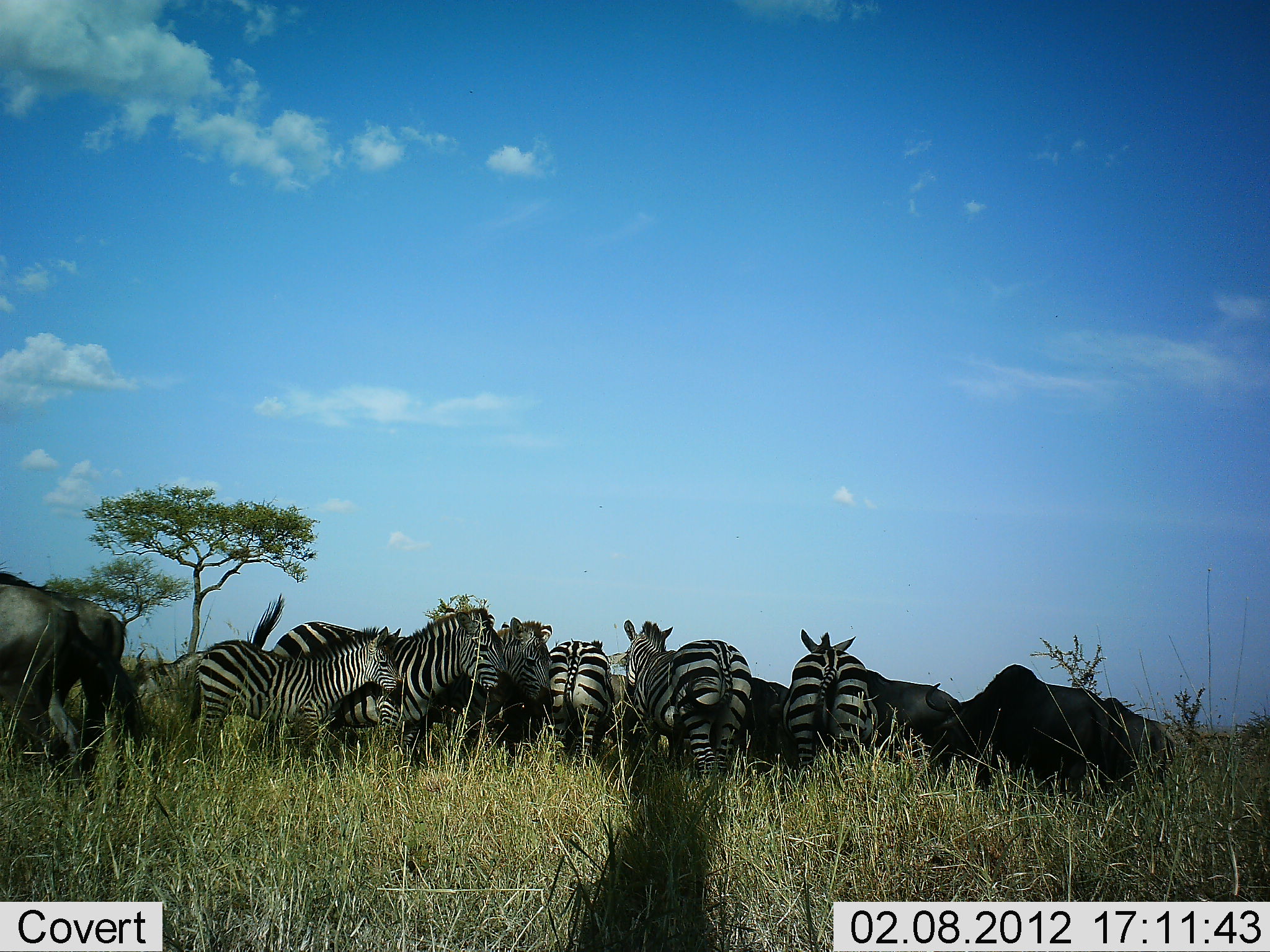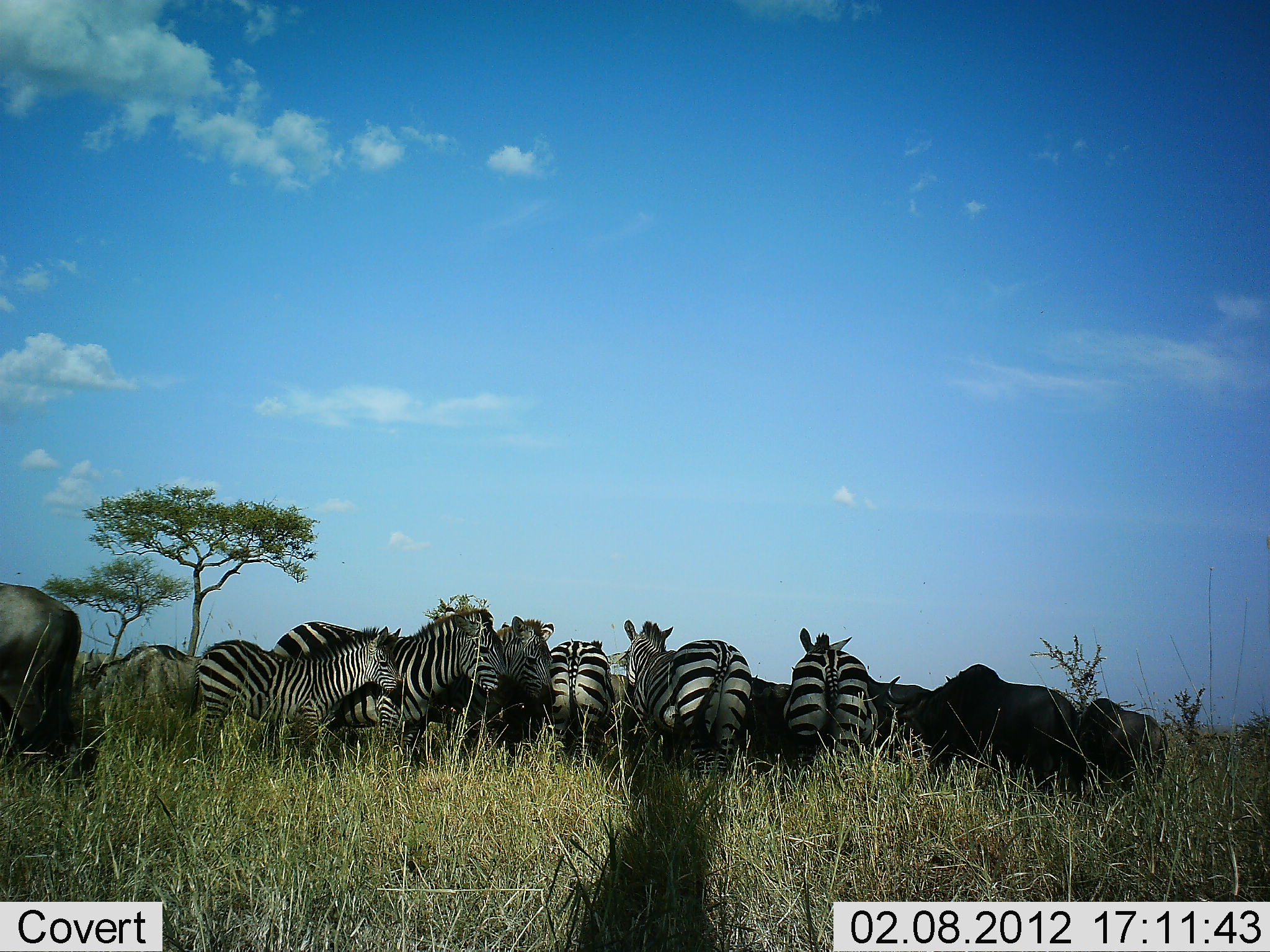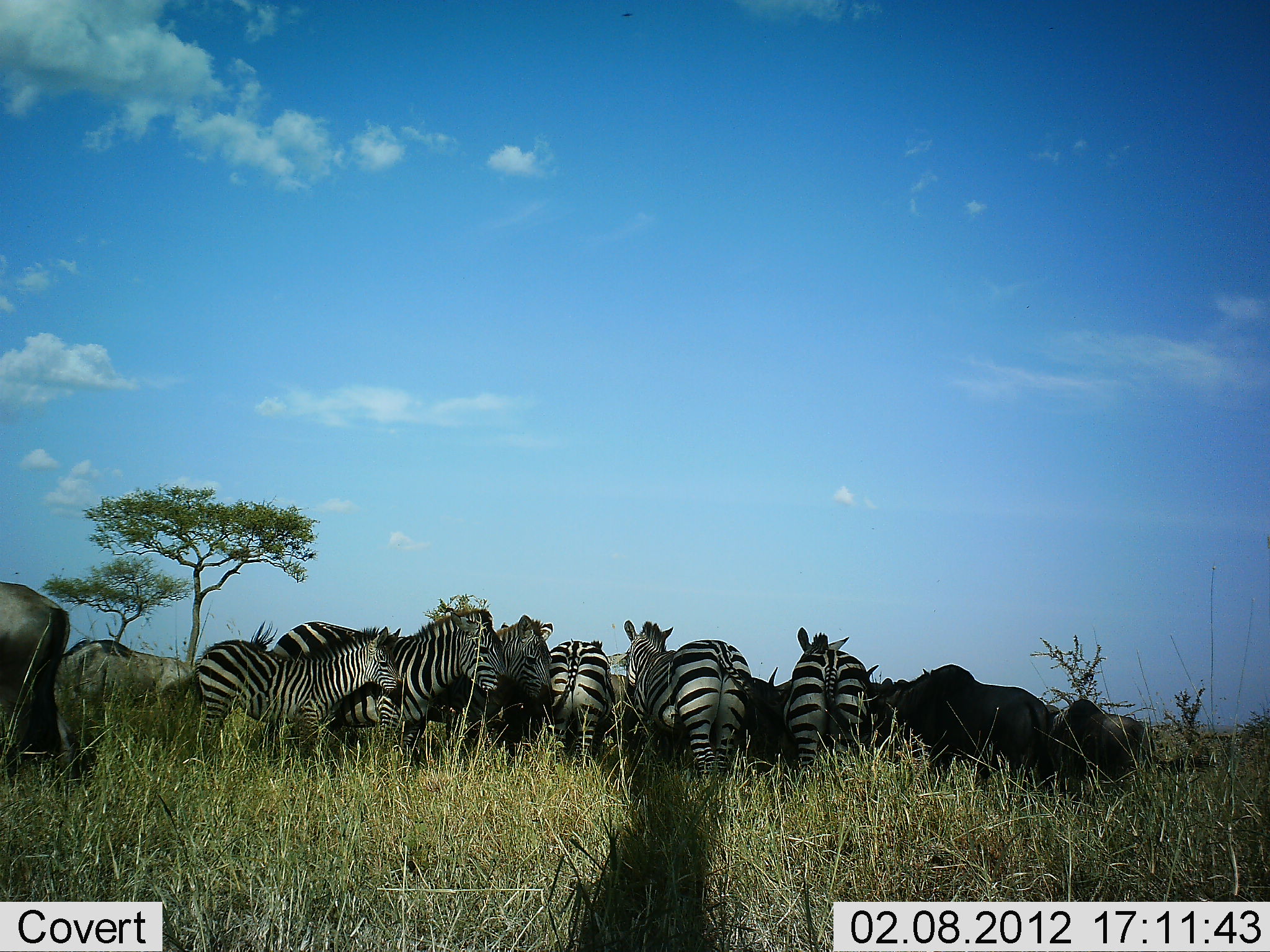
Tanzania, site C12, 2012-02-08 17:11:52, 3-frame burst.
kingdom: Animalia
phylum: Chordata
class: Mammalia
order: Artiodactyla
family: Bovidae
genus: Connochaetes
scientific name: Connochaetes taurinus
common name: blue wildebeest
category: wildebeest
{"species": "wildebeest (blue wildebeest) (Connochaetes taurinus)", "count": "5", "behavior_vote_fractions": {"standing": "55%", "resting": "0%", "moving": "60%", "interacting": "0%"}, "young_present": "0%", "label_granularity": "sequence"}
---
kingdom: Animalia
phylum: Chordata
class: Mammalia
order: Perissodactyla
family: Equidae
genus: Equus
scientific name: Equus quagga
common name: plains zebra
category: zebra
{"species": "zebra (plains zebra) (Equus quagga)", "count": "6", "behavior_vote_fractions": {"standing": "93%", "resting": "7%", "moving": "3%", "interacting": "7%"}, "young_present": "52%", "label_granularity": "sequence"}